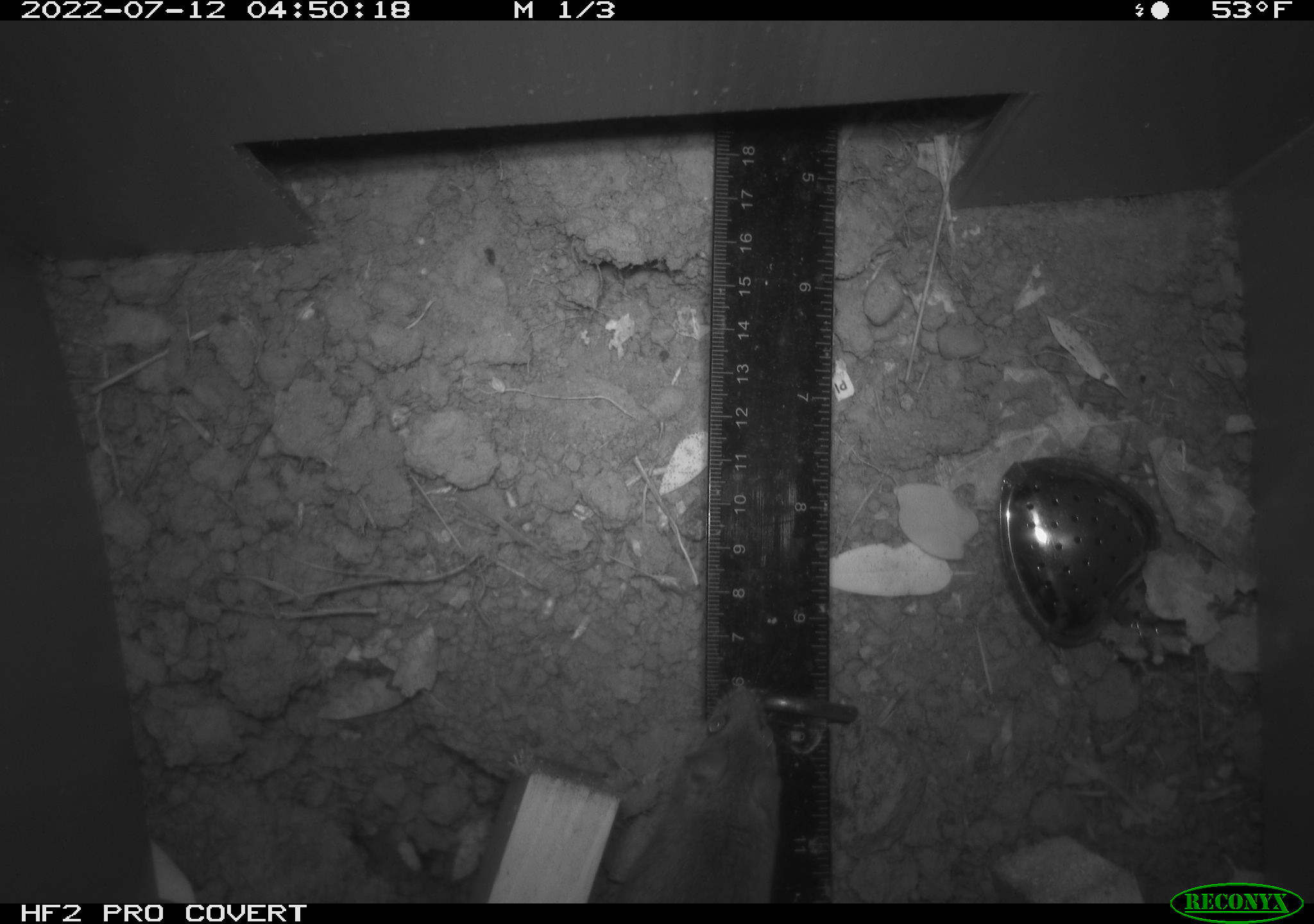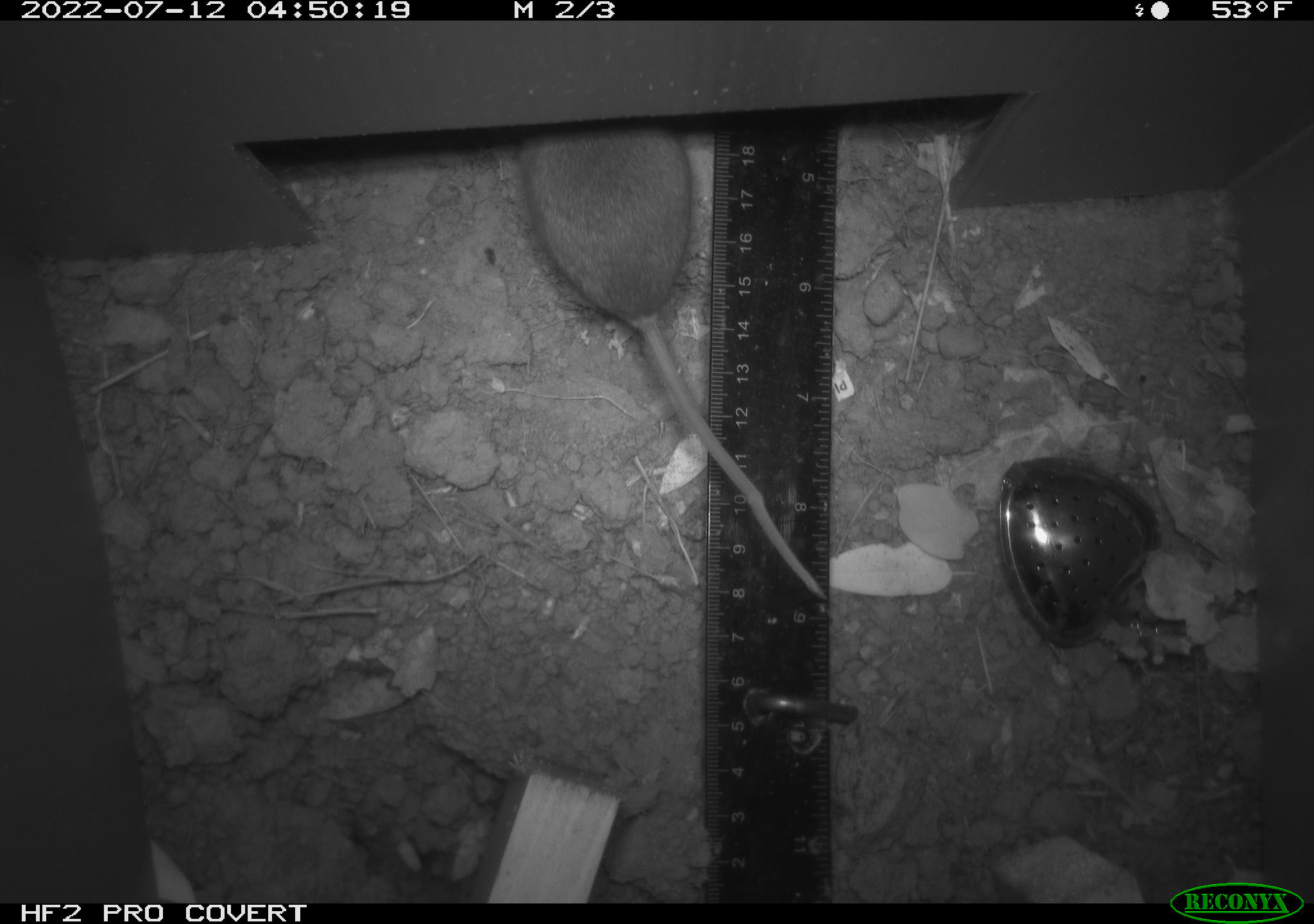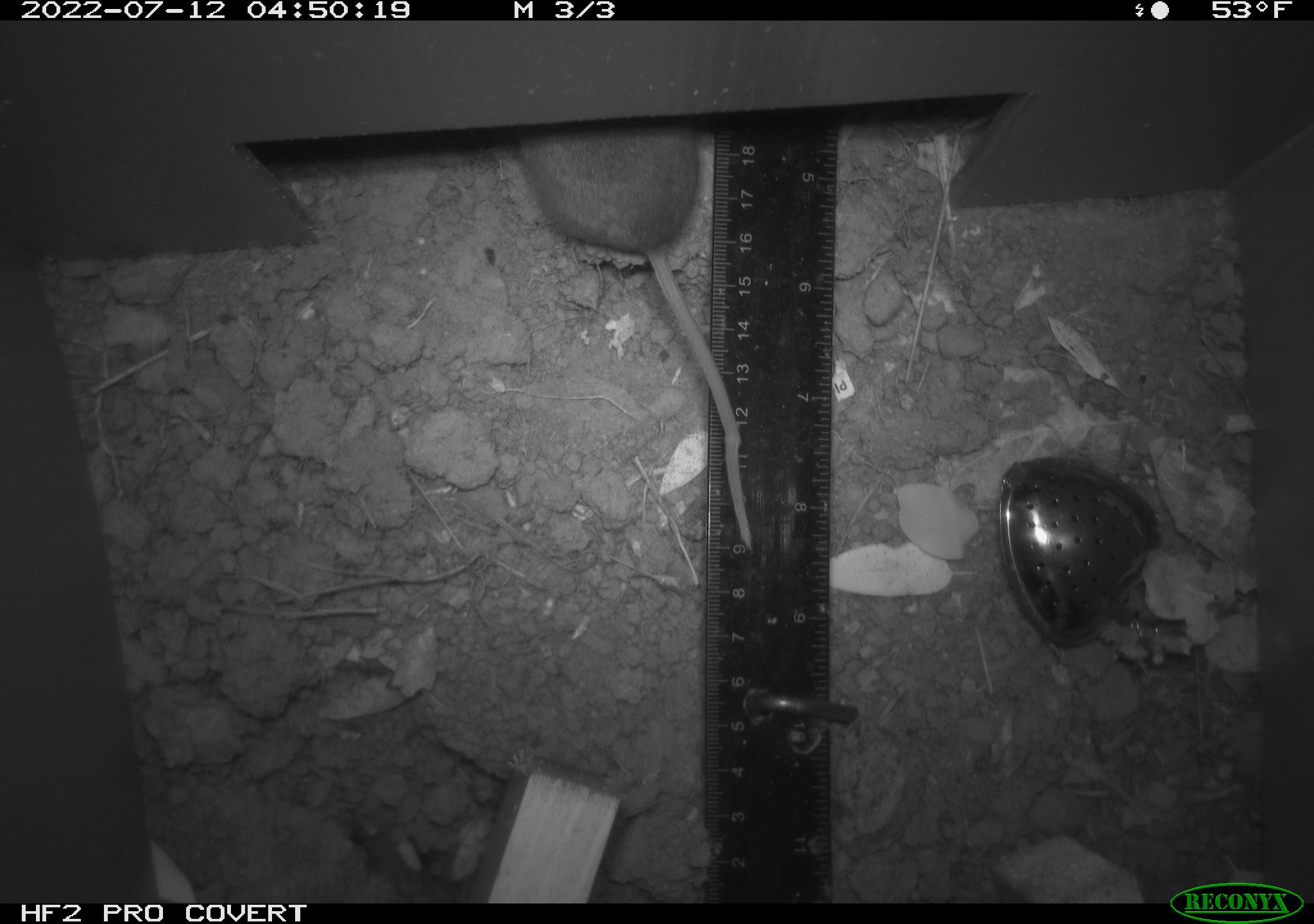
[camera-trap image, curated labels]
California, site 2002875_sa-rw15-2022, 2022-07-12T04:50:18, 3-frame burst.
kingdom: Animalia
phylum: Chordata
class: Mammalia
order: Rodentia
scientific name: Rodentia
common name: mouse species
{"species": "mouse species (Rodentia)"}